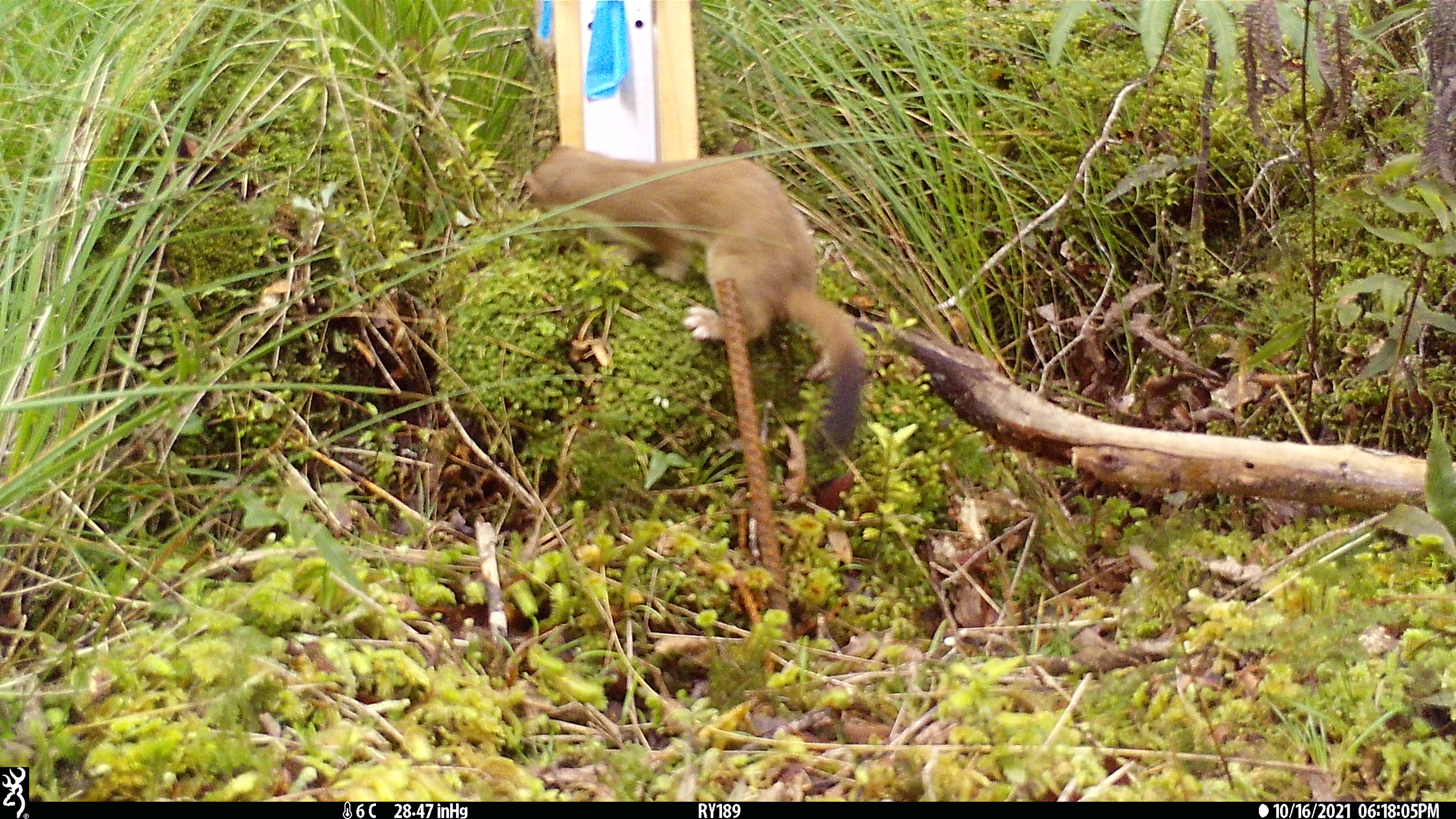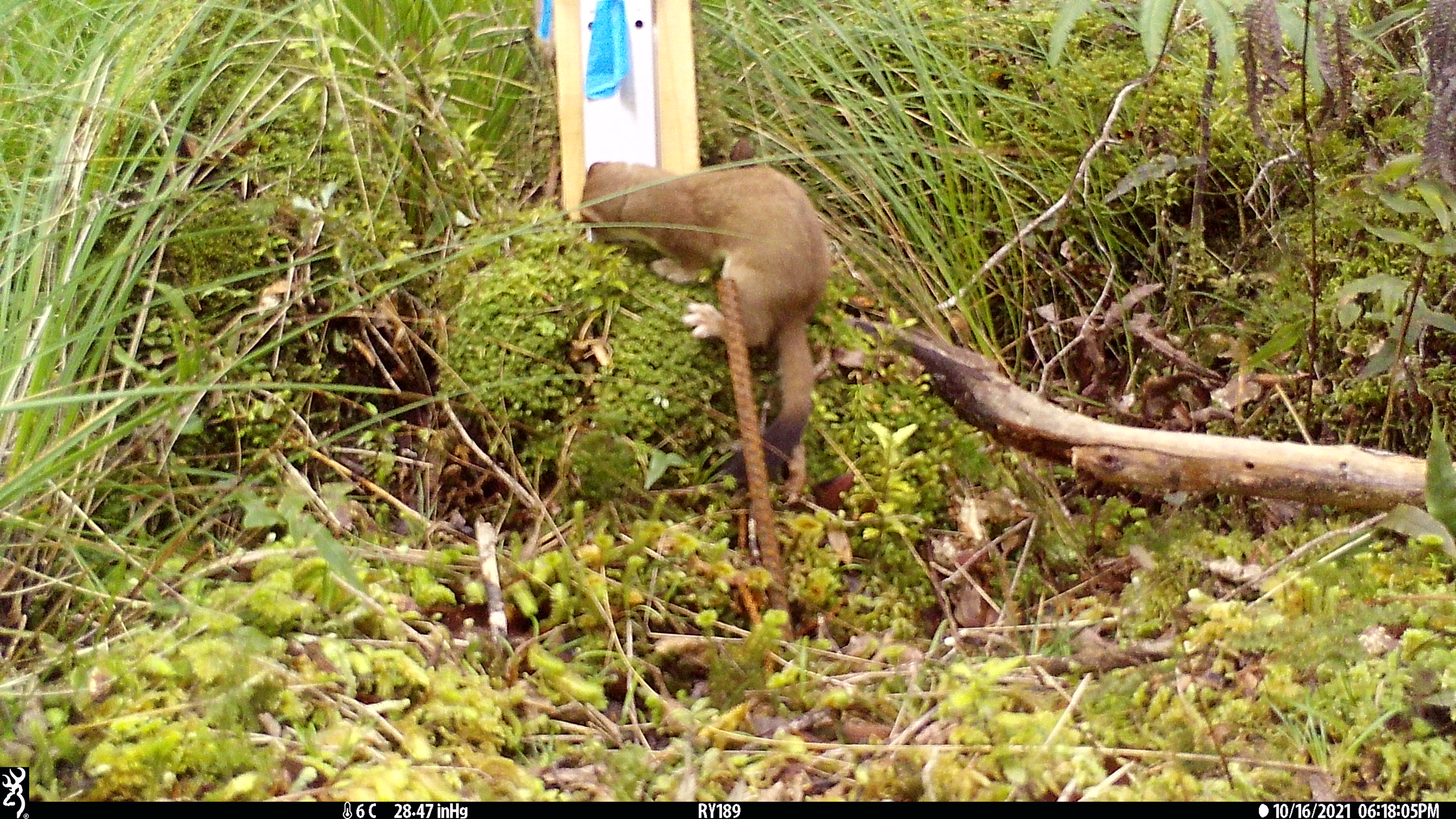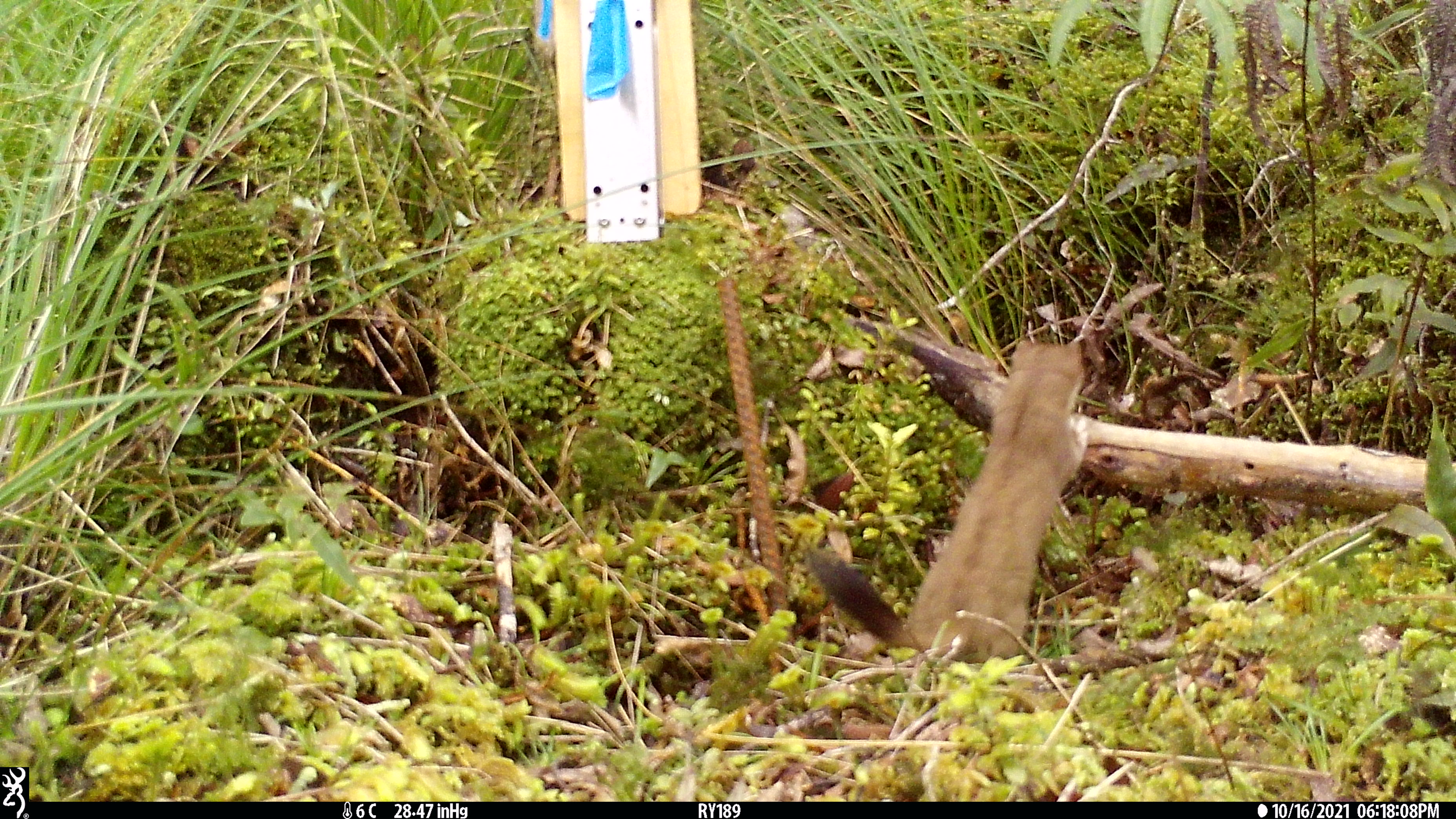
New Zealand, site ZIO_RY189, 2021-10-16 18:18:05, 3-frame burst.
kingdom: Animalia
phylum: Chordata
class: Mammalia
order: Carnivora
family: Mustelidae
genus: Mustela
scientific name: Mustela erminea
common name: stoat